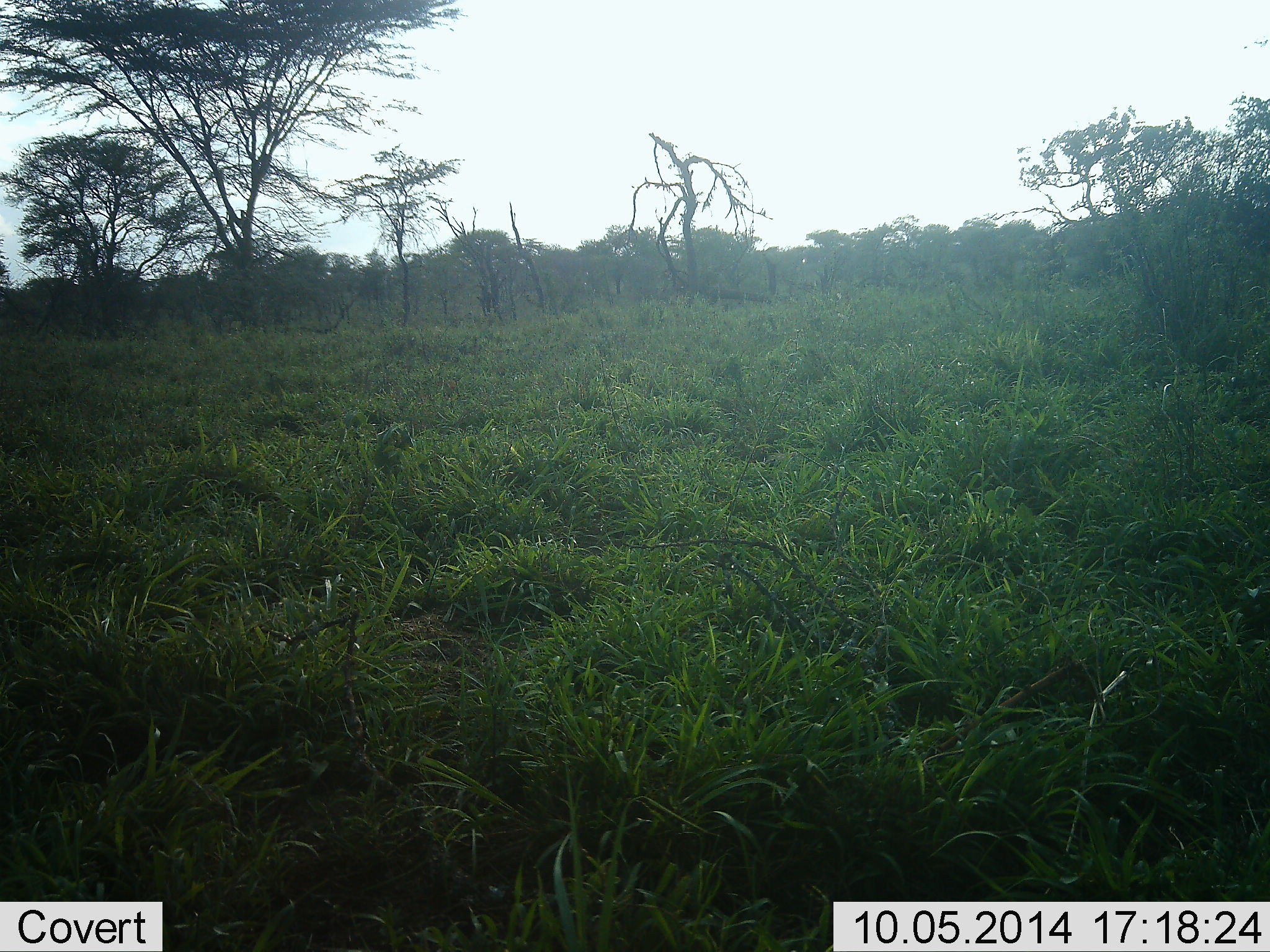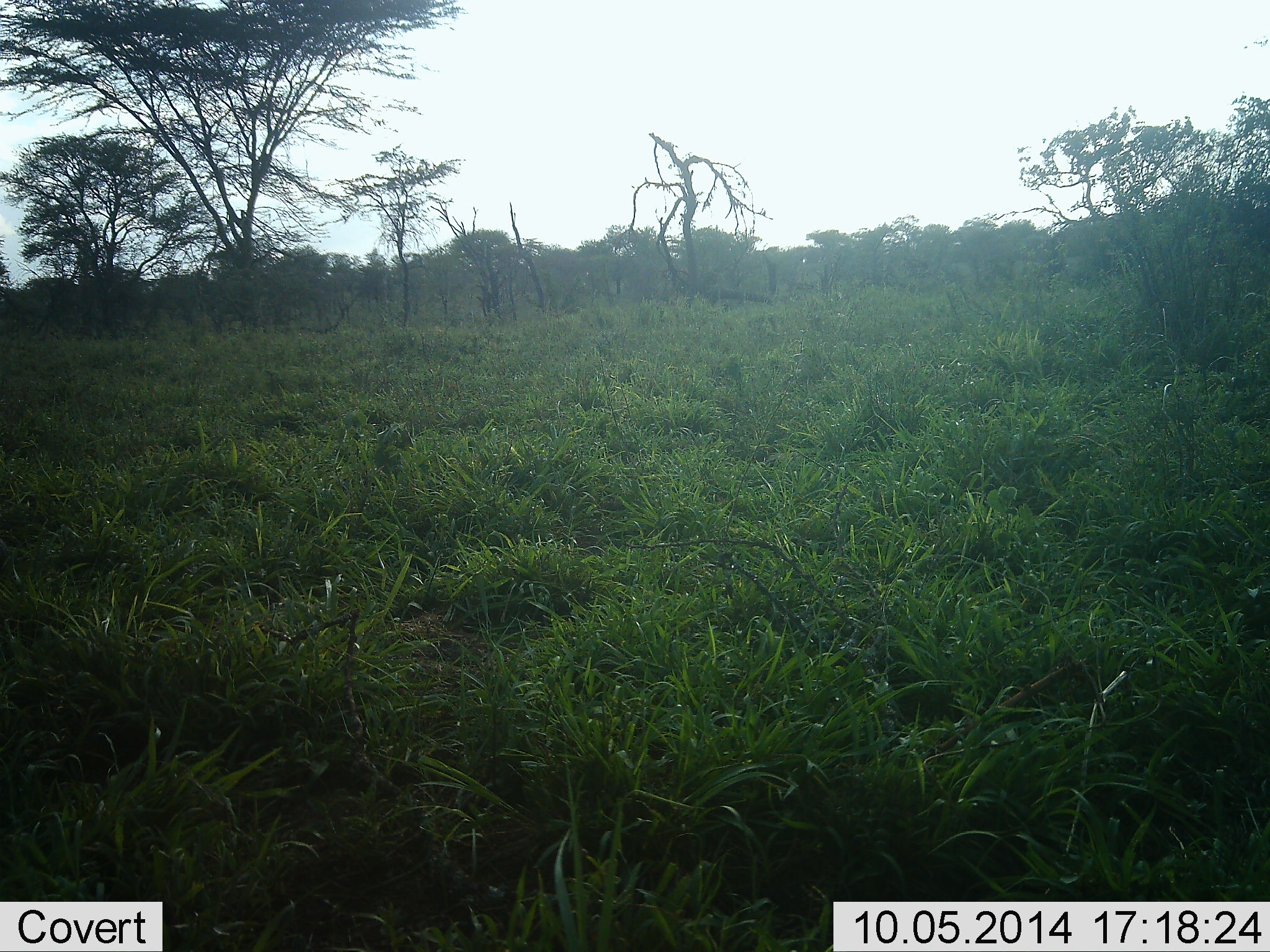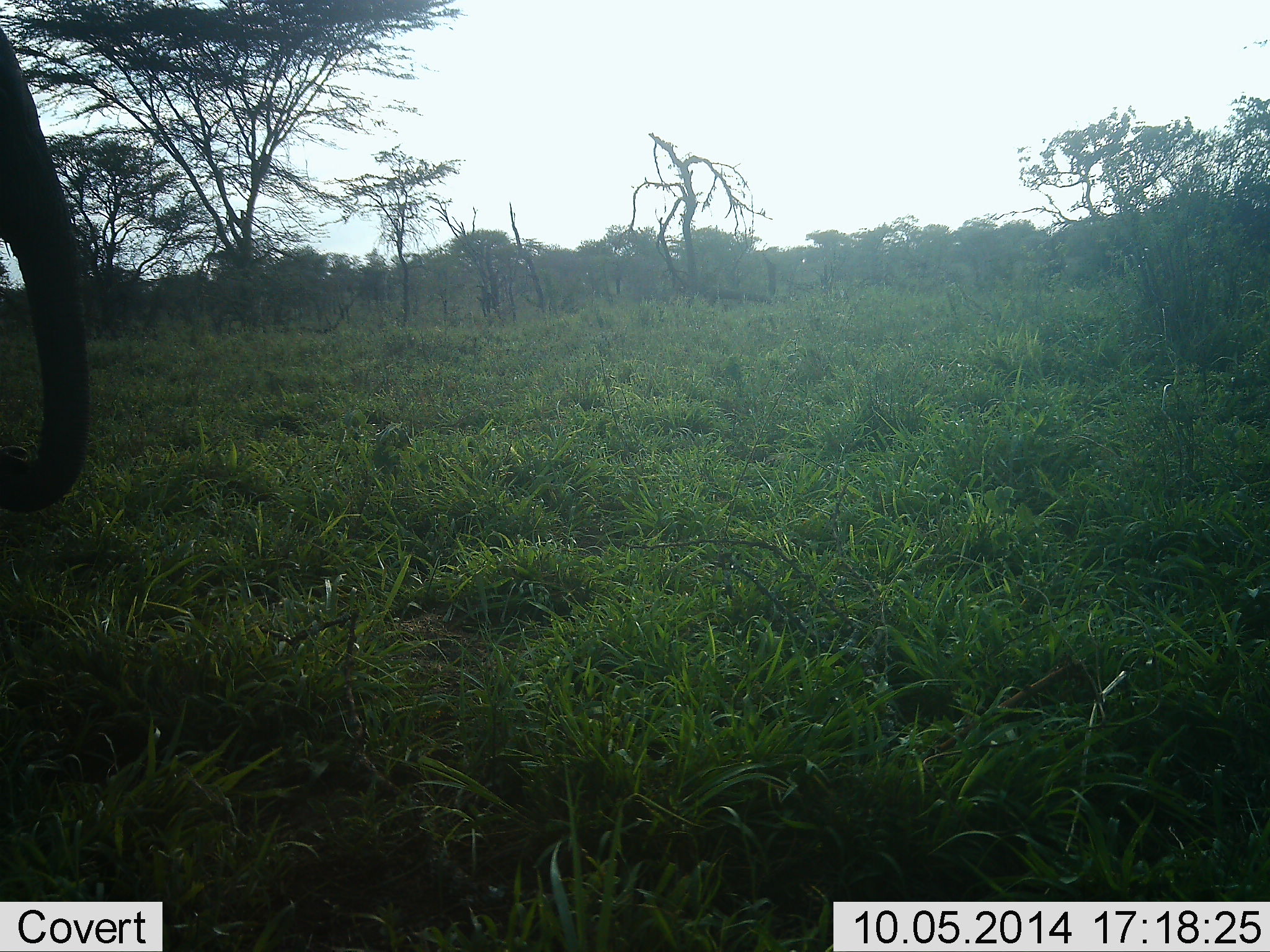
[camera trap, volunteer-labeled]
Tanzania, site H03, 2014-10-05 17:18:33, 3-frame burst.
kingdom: Animalia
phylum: Chordata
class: Mammalia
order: Proboscidea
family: Elephantidae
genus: Loxodonta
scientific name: Loxodonta africana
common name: african bush elephant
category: elephant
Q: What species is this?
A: Elephant (african bush elephant) (Loxodonta africana).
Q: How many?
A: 1.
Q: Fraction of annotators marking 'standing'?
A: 0%.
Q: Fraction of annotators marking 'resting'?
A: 0%.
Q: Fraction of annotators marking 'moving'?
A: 100%.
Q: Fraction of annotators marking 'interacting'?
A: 0%.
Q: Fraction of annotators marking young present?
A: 10%.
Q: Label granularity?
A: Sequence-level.